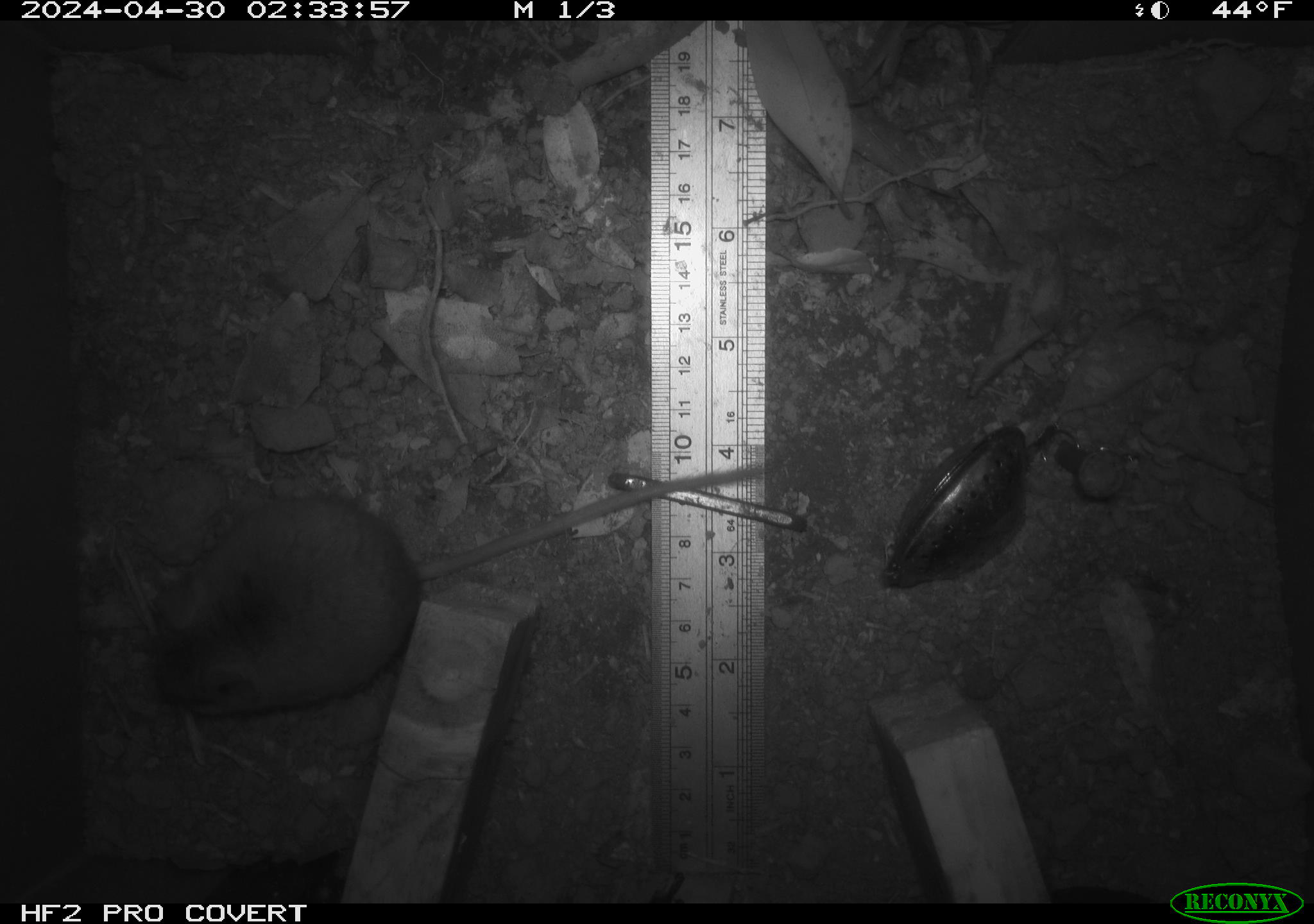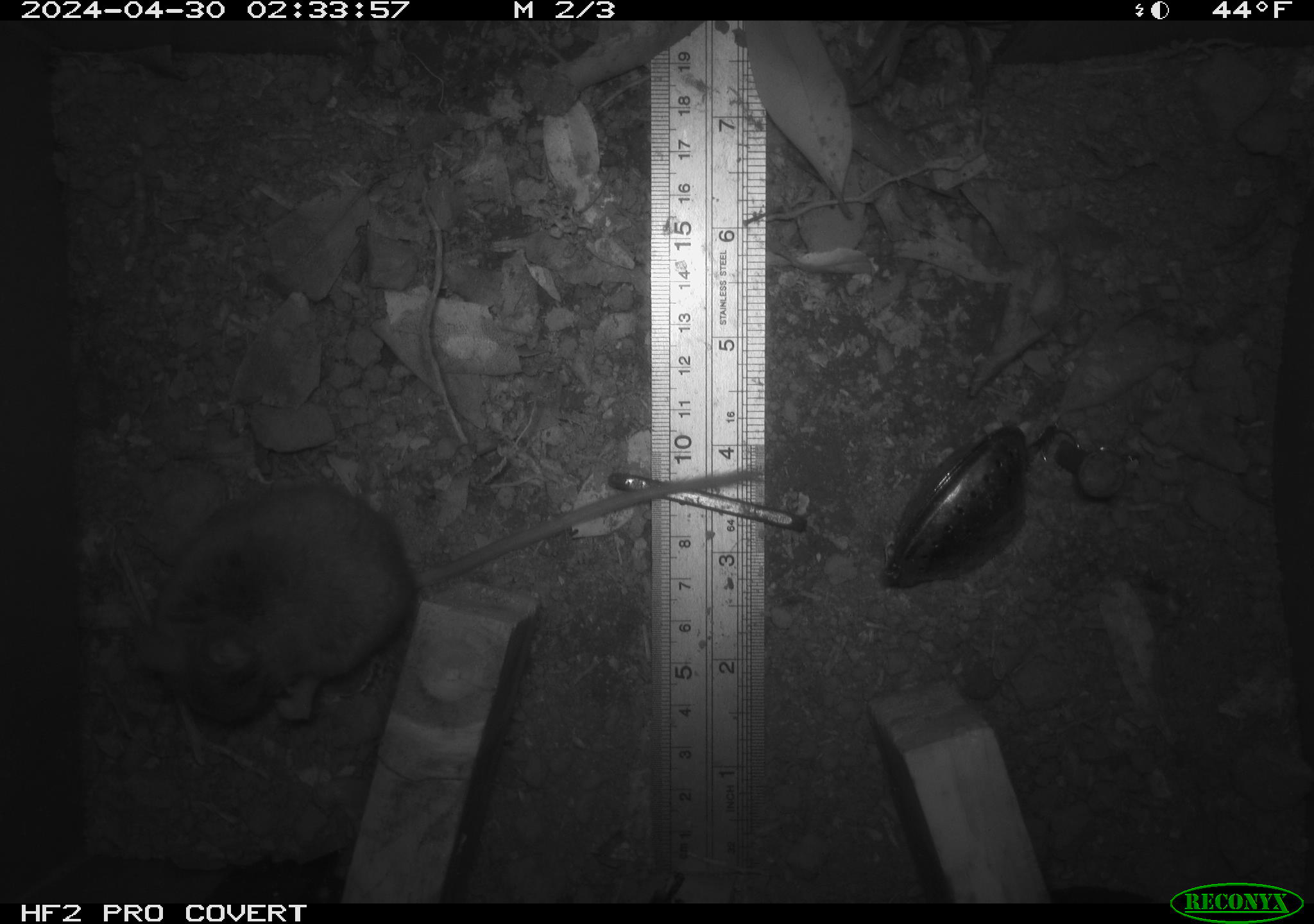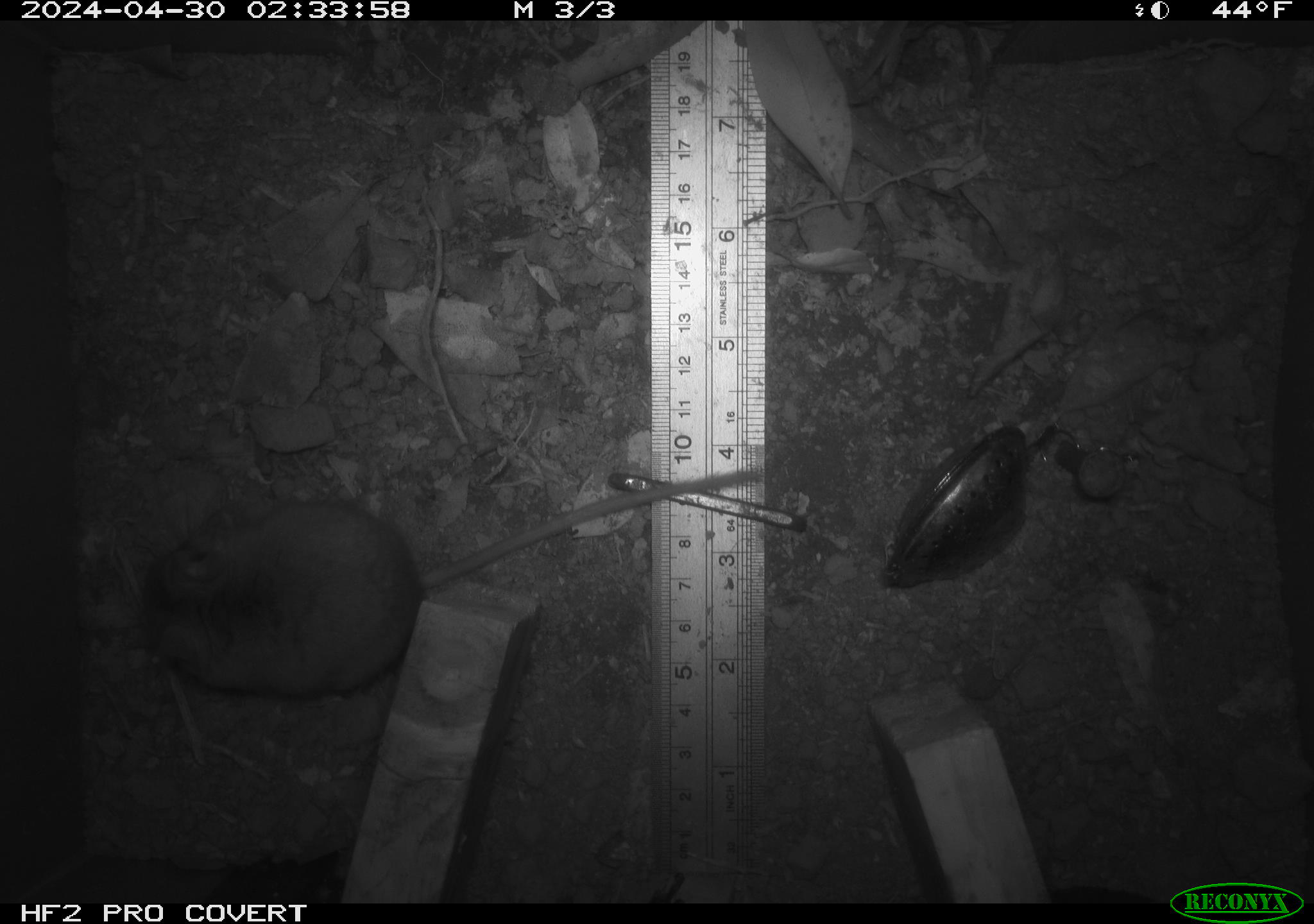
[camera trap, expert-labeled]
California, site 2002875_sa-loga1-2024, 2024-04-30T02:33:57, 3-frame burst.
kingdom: Animalia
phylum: Chordata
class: Mammalia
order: Rodentia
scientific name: Rodentia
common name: mouse species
Mouse species (Rodentia).